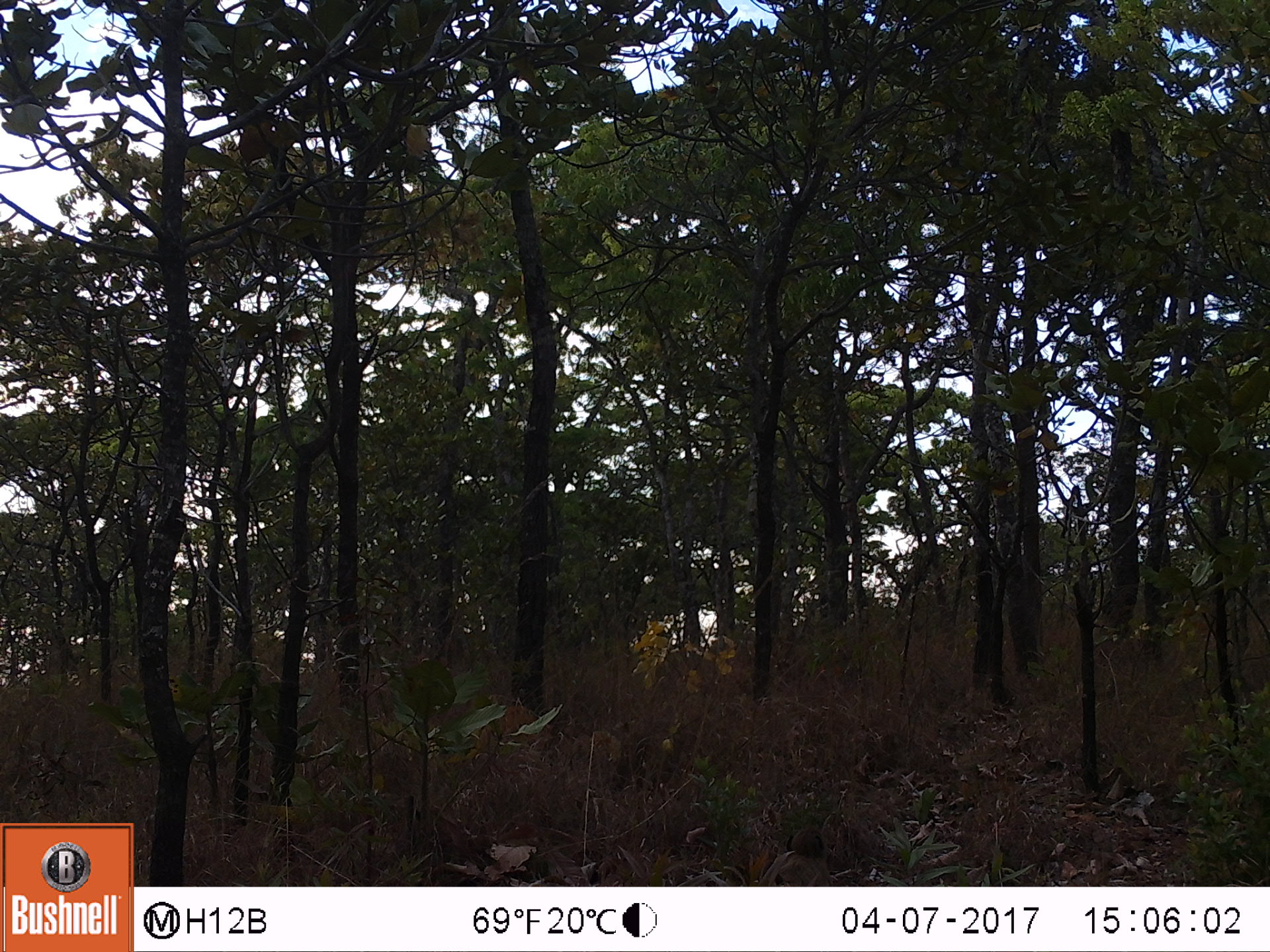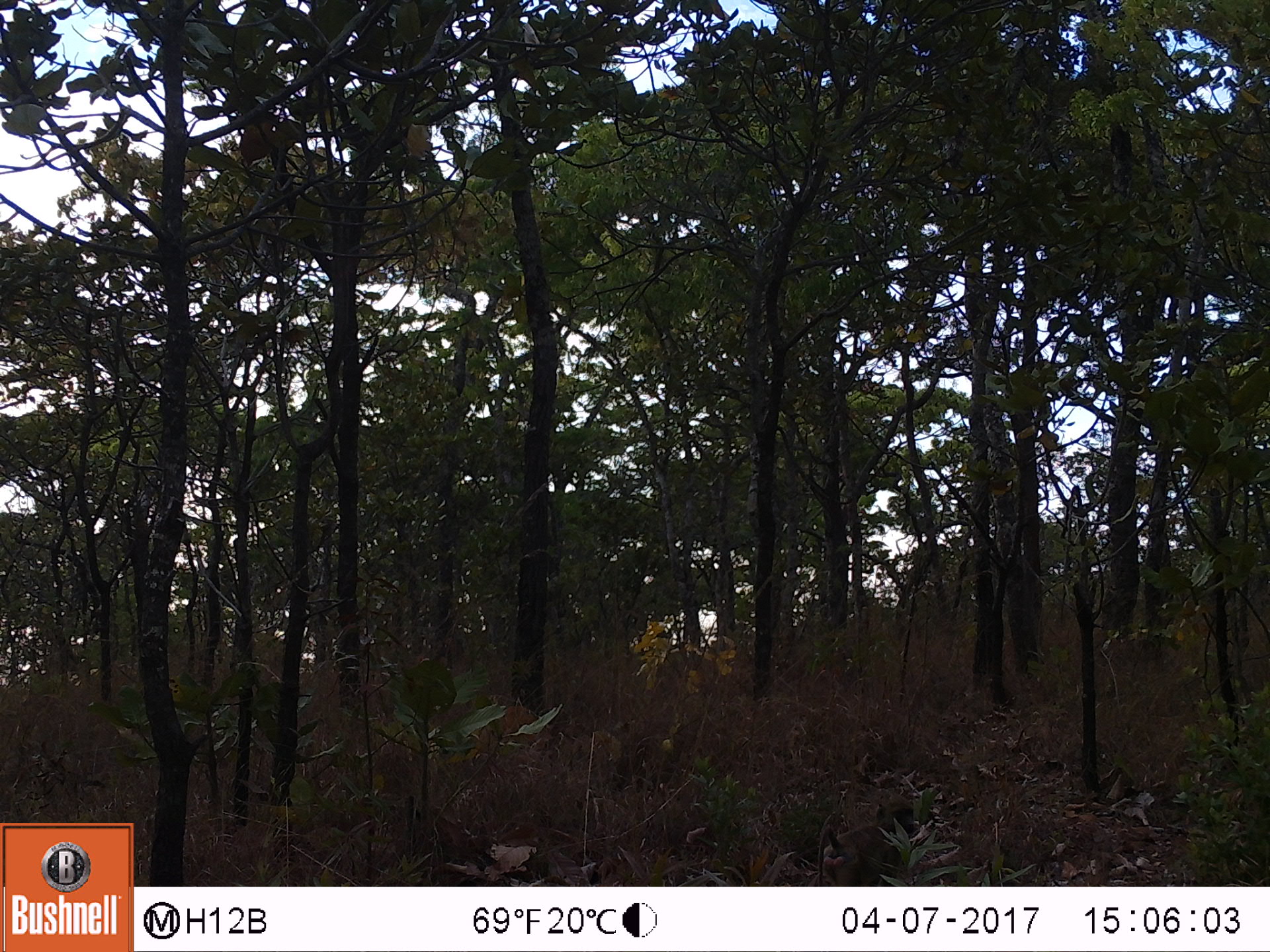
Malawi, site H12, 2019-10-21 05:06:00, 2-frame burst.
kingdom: Animalia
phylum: Chordata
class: Mammalia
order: Primates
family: Cercopithecidae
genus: Papio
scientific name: Papio cynocephalus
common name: yellow baboon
Yellow baboon (Papio cynocephalus), count 1.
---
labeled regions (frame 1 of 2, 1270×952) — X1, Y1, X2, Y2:
yellow baboon: 752, 819, 838, 883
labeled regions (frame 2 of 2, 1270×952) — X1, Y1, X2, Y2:
yellow baboon: 808, 792, 926, 882